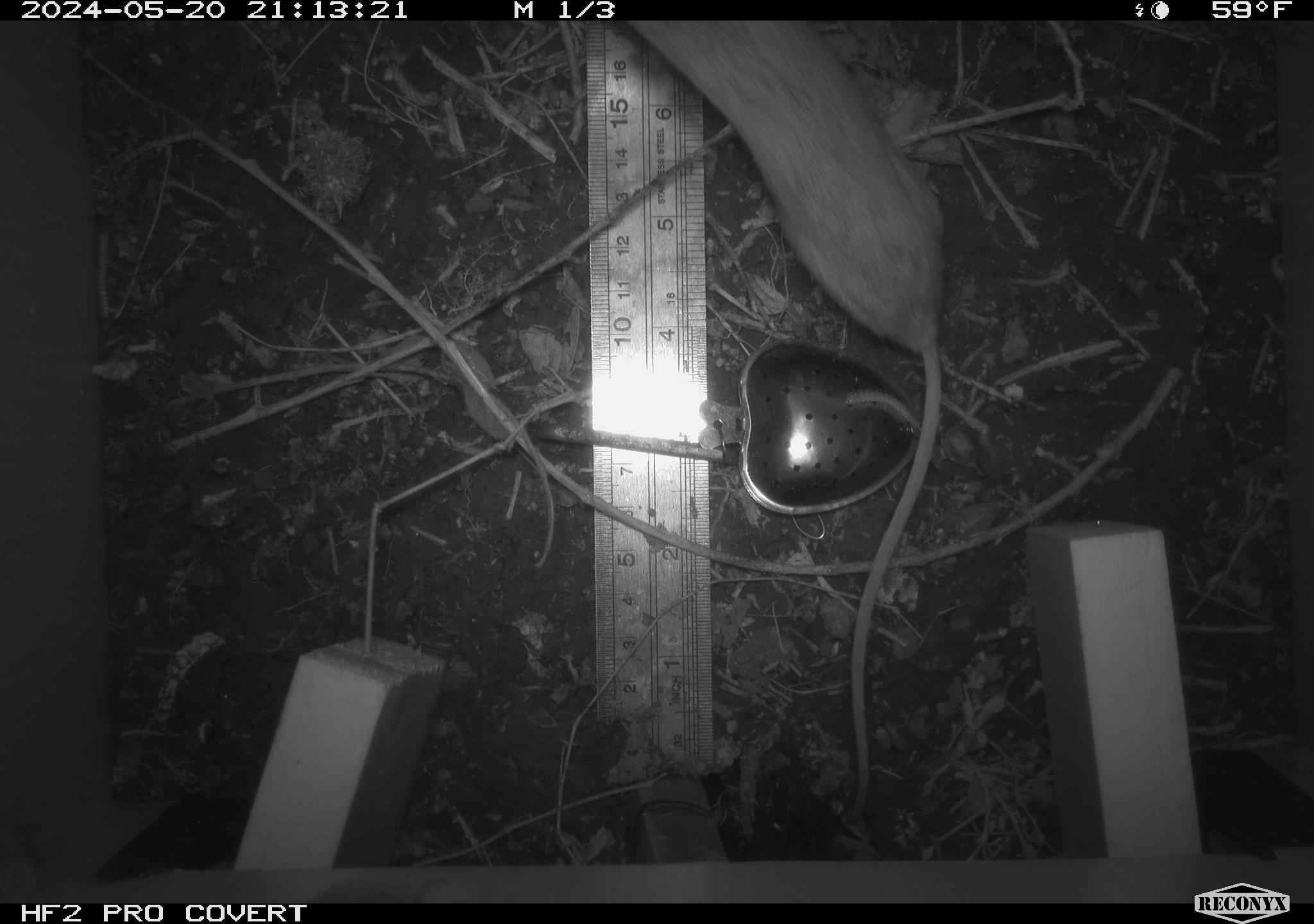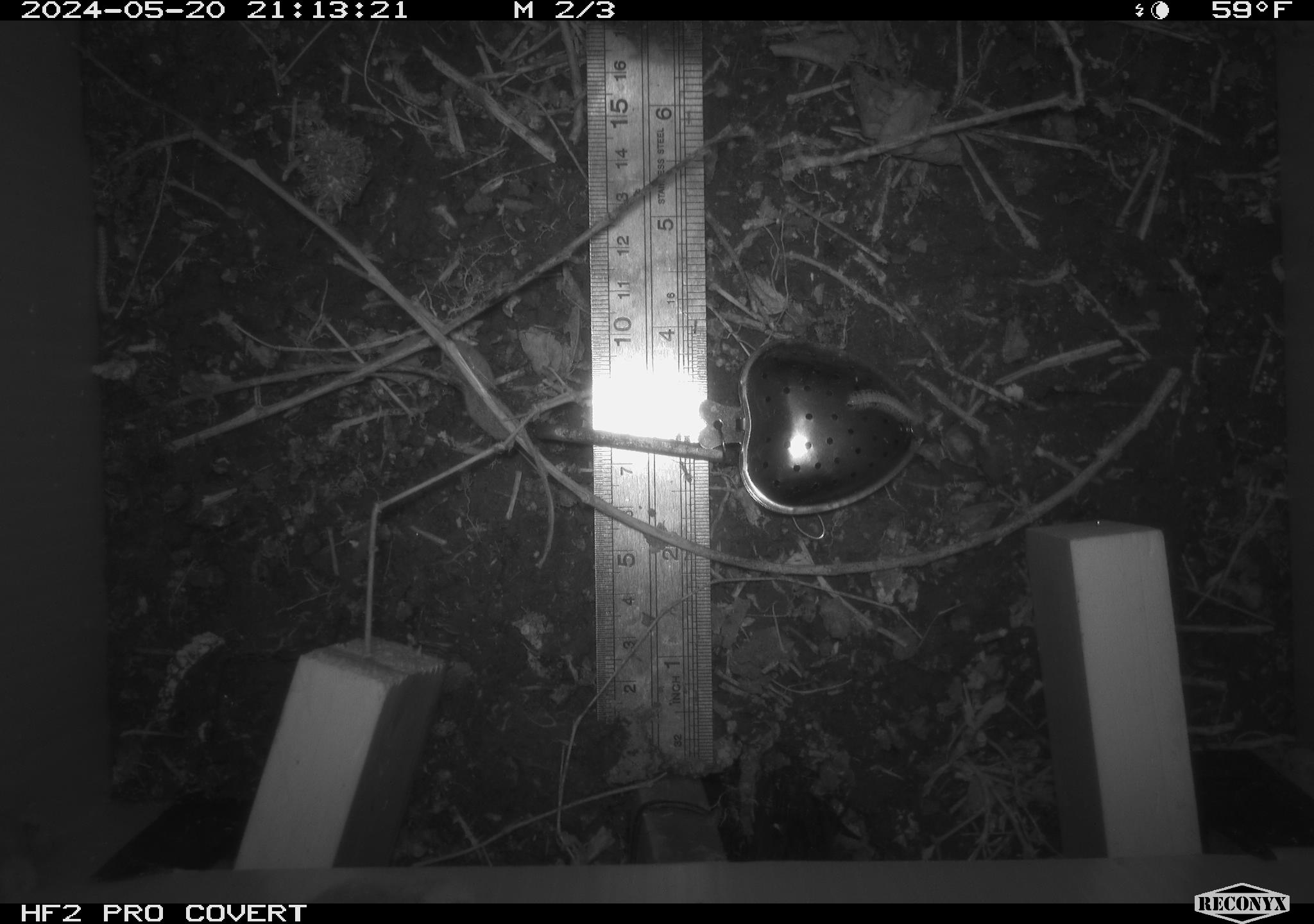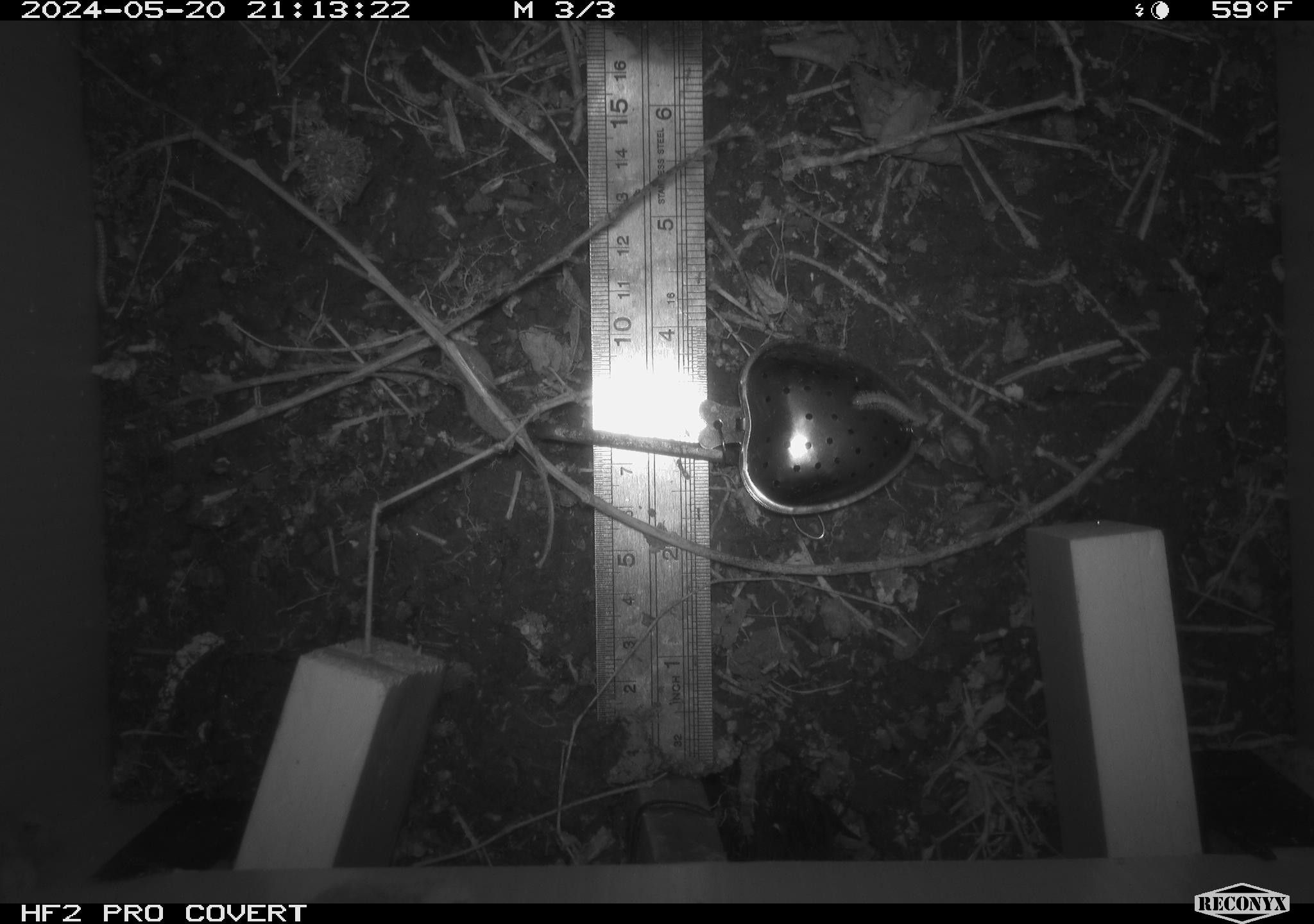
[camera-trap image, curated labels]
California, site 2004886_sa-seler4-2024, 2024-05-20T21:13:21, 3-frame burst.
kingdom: Animalia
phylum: Chordata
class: Mammalia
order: Rodentia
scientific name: Rodentia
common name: mouse species